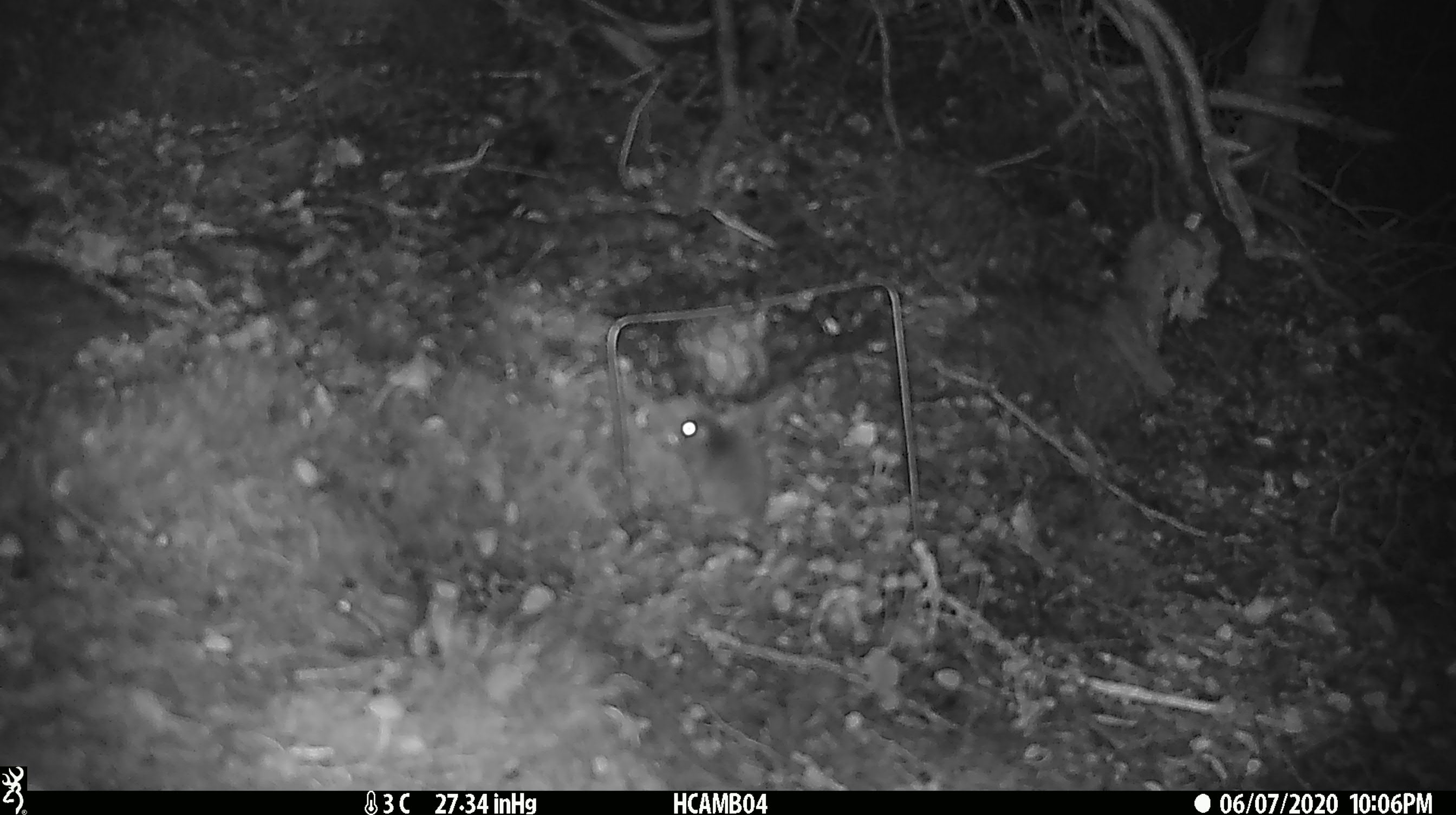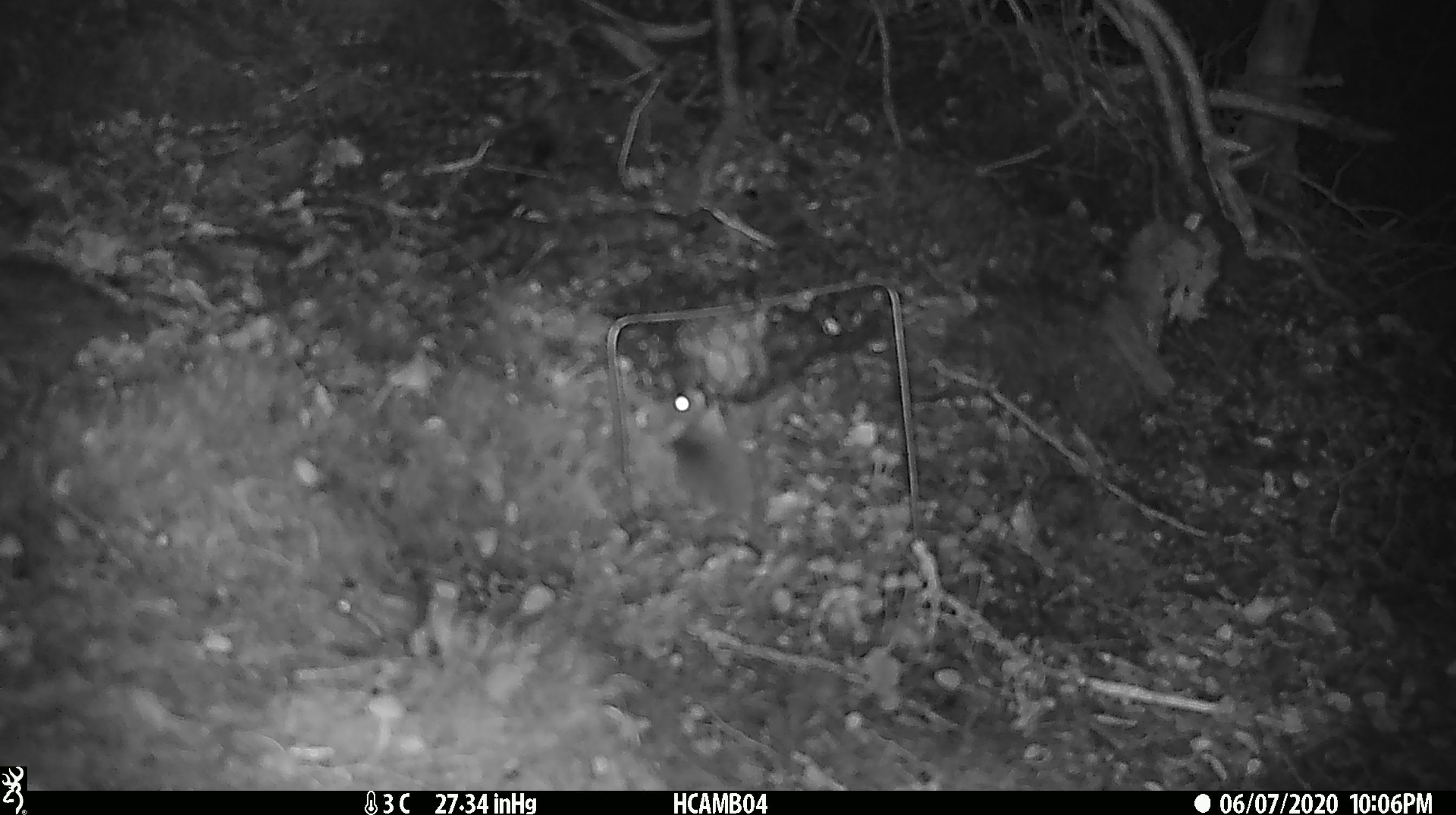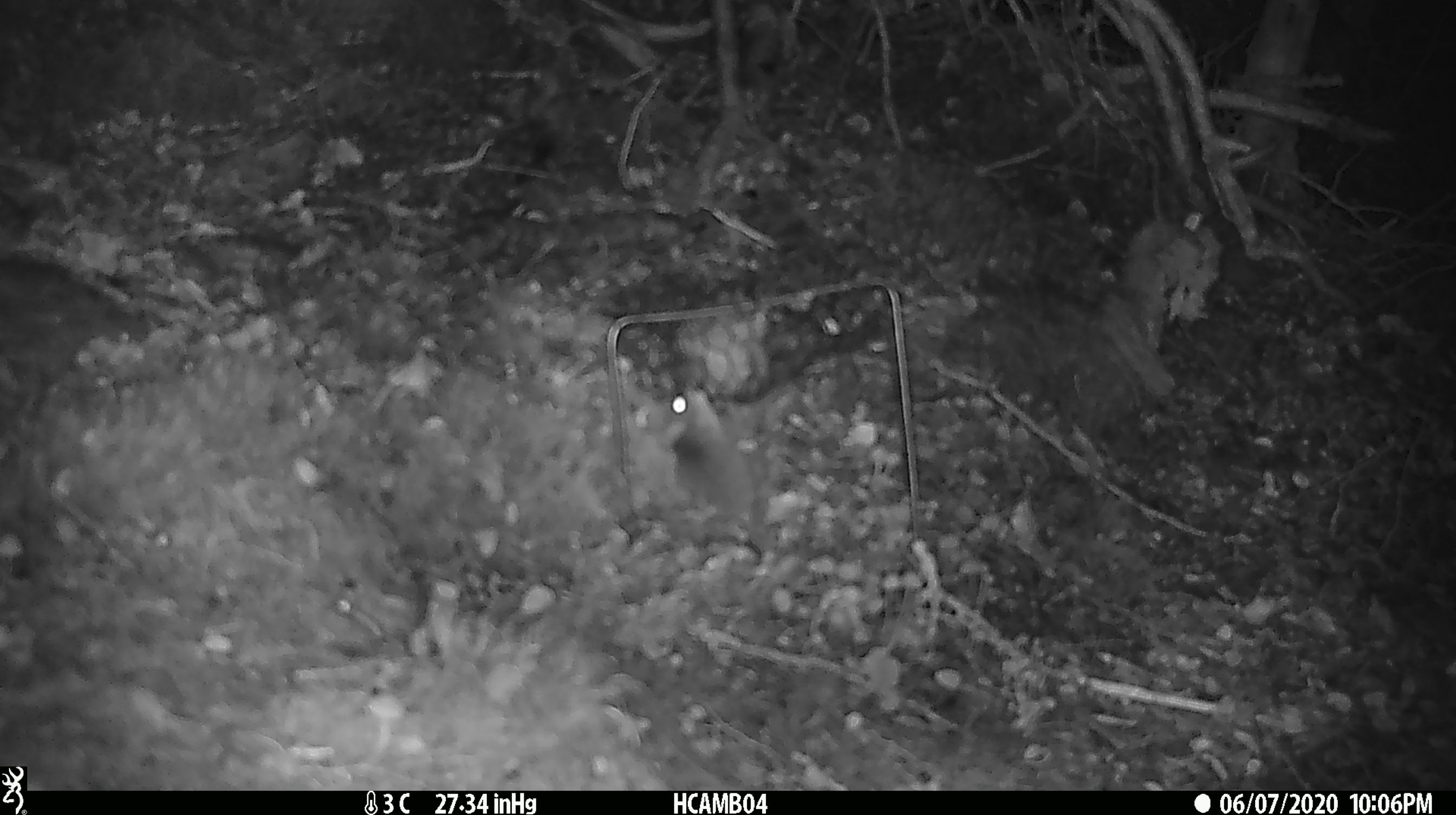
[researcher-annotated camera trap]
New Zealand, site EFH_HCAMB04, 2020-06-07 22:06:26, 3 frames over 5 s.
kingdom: Animalia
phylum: Chordata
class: Mammalia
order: Rodentia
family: Muridae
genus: Mus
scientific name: Mus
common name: mouse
Mouse (Mus).